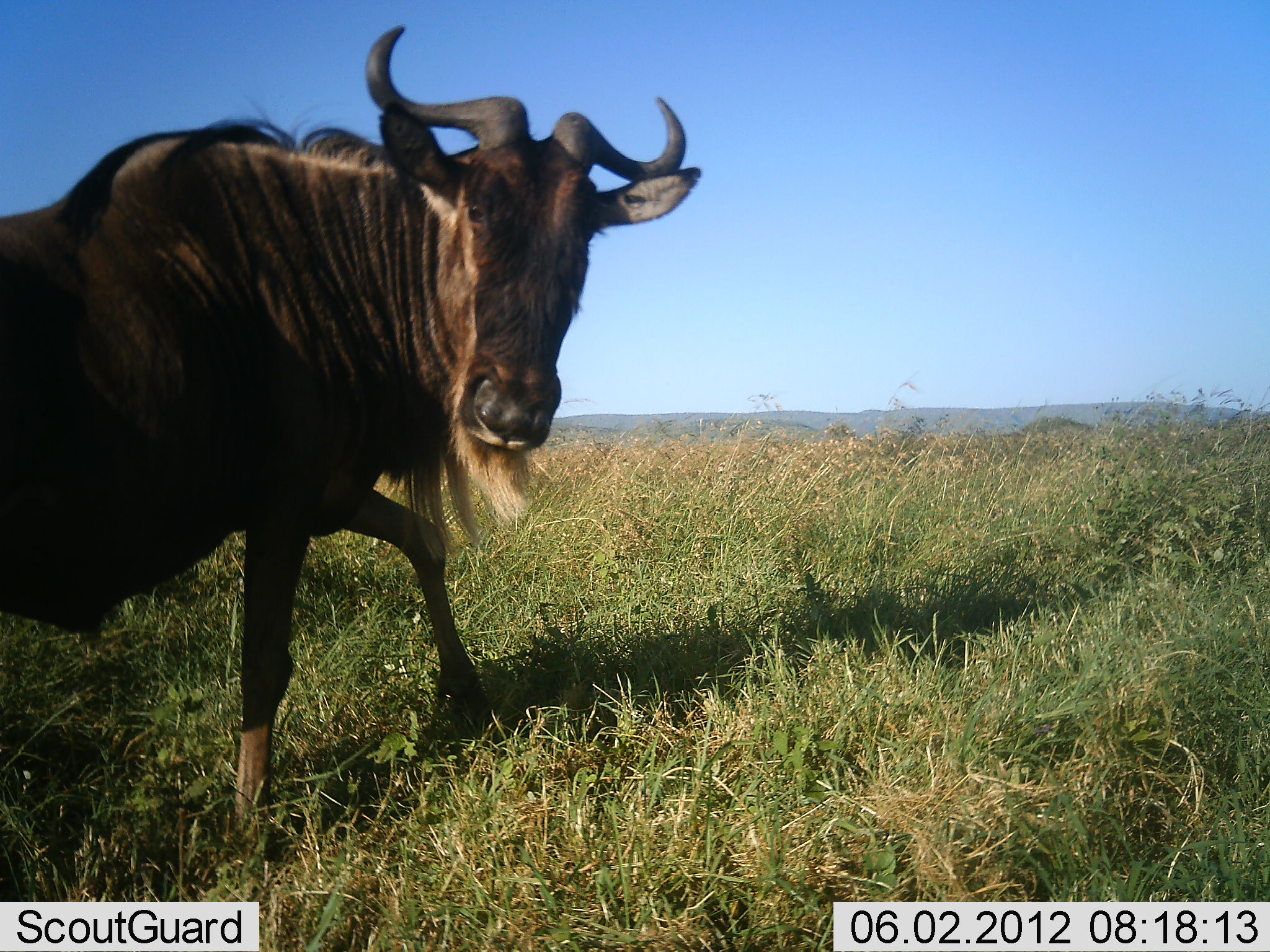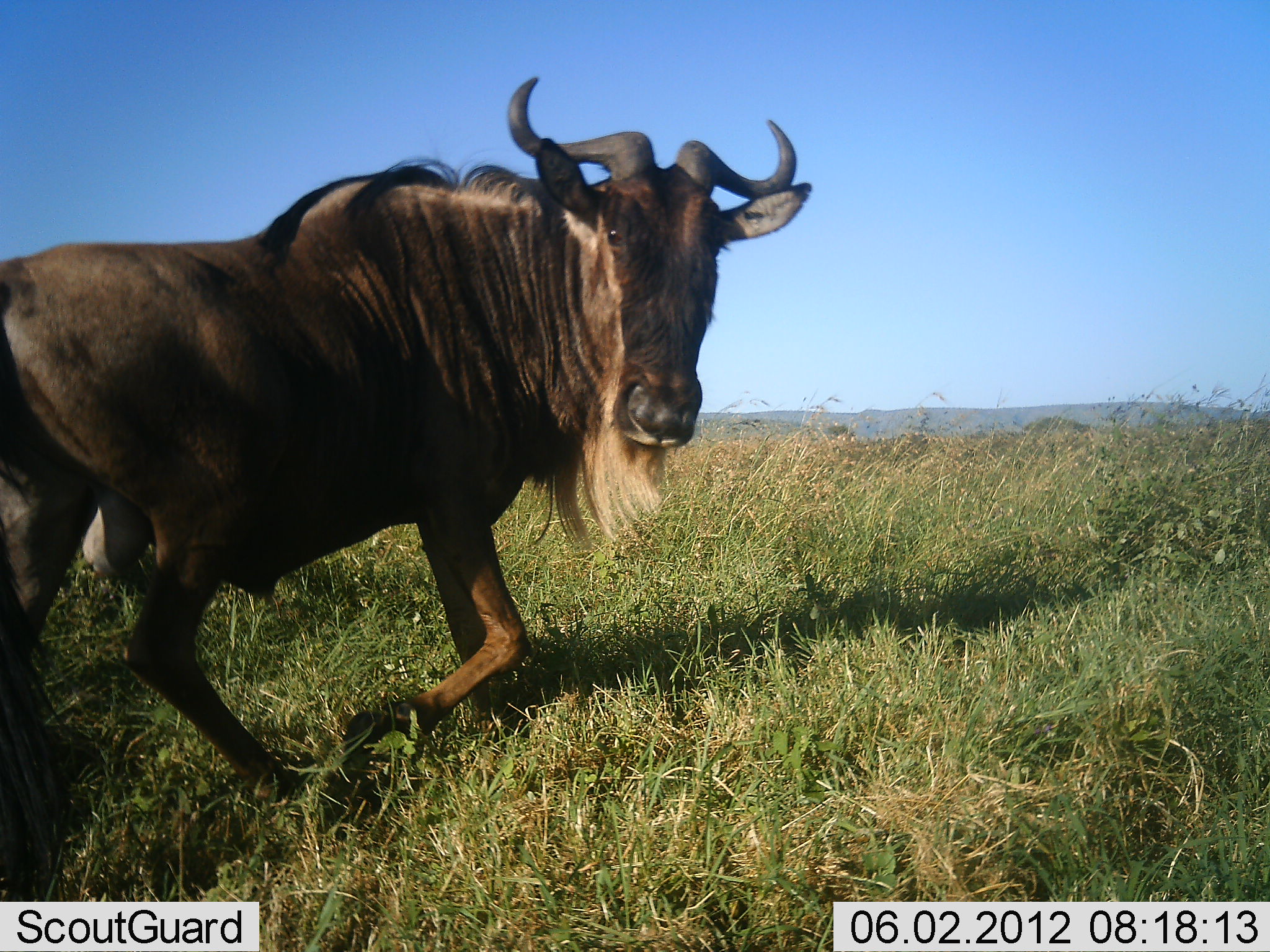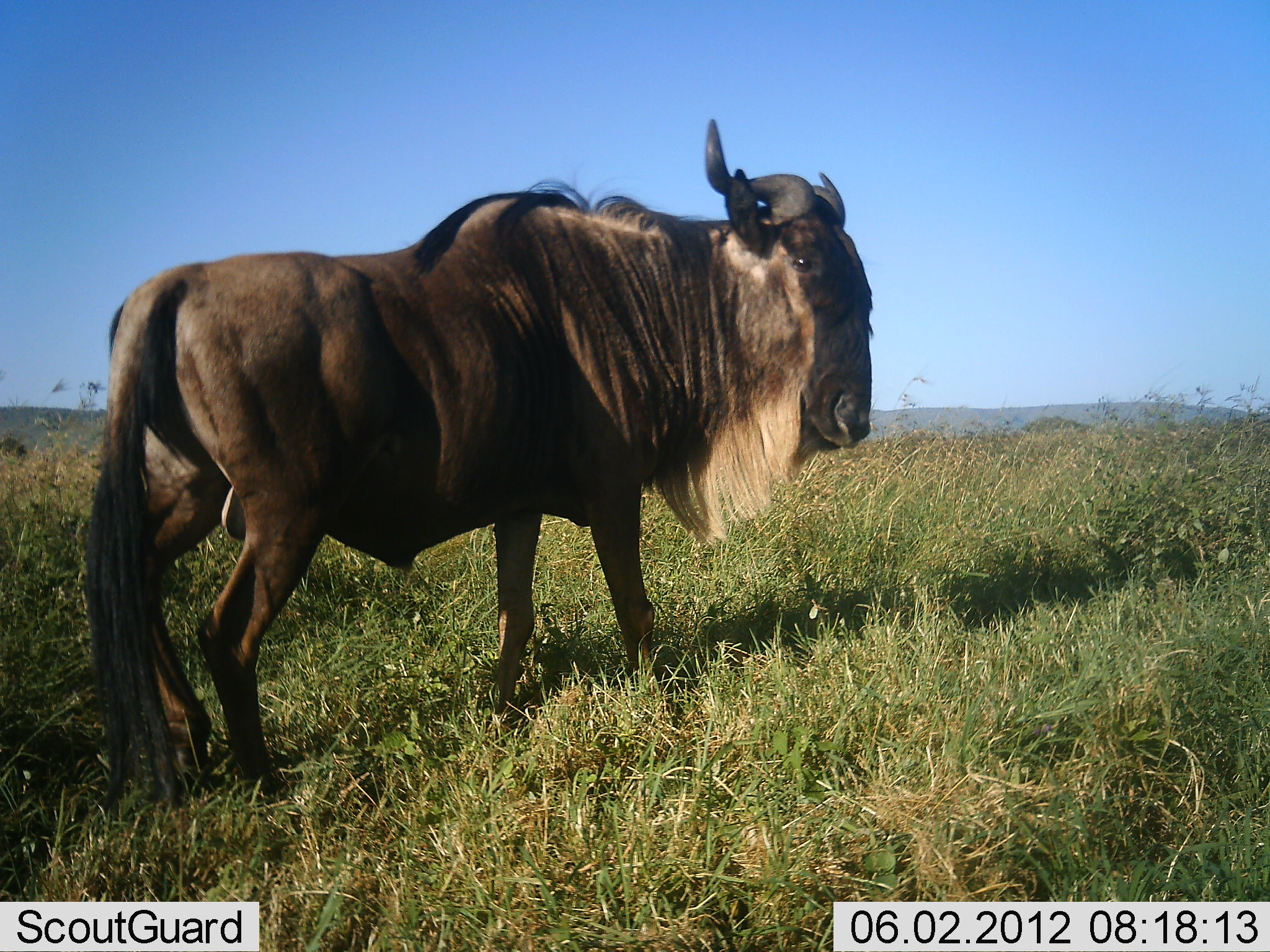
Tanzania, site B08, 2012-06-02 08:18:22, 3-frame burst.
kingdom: Animalia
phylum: Chordata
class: Mammalia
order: Artiodactyla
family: Bovidae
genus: Connochaetes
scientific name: Connochaetes taurinus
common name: blue wildebeest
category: wildebeest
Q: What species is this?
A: Wildebeest (blue wildebeest) (Connochaetes taurinus).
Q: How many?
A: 1.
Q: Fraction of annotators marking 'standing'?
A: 10%.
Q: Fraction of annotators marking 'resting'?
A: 0%.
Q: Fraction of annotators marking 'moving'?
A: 100%.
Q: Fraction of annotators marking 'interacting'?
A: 0%.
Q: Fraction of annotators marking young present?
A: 0%.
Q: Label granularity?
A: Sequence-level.